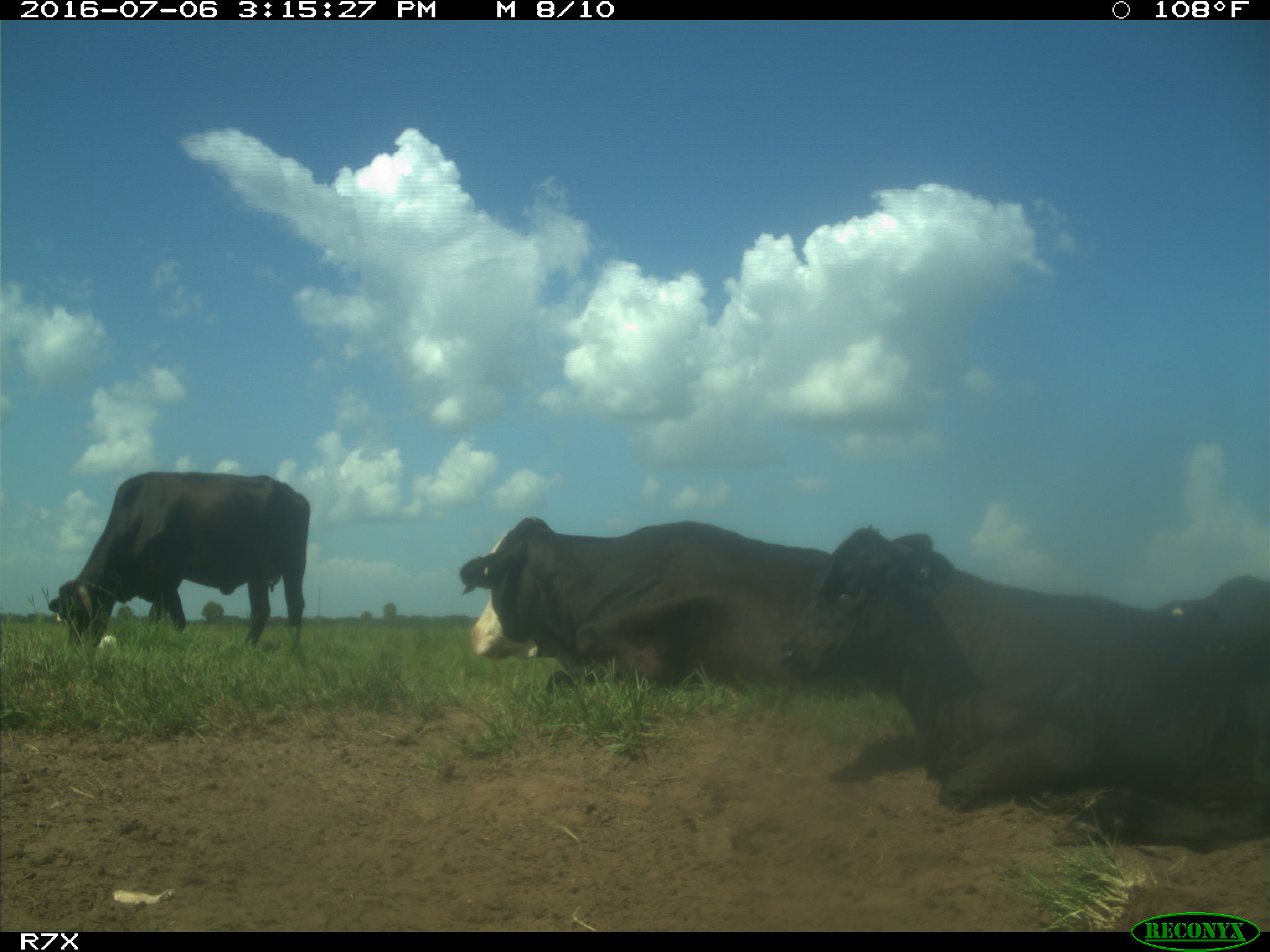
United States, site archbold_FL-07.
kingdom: Animalia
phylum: Chordata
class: Mammalia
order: Artiodactyla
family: Bovidae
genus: Bos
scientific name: Bos taurus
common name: domestic cow